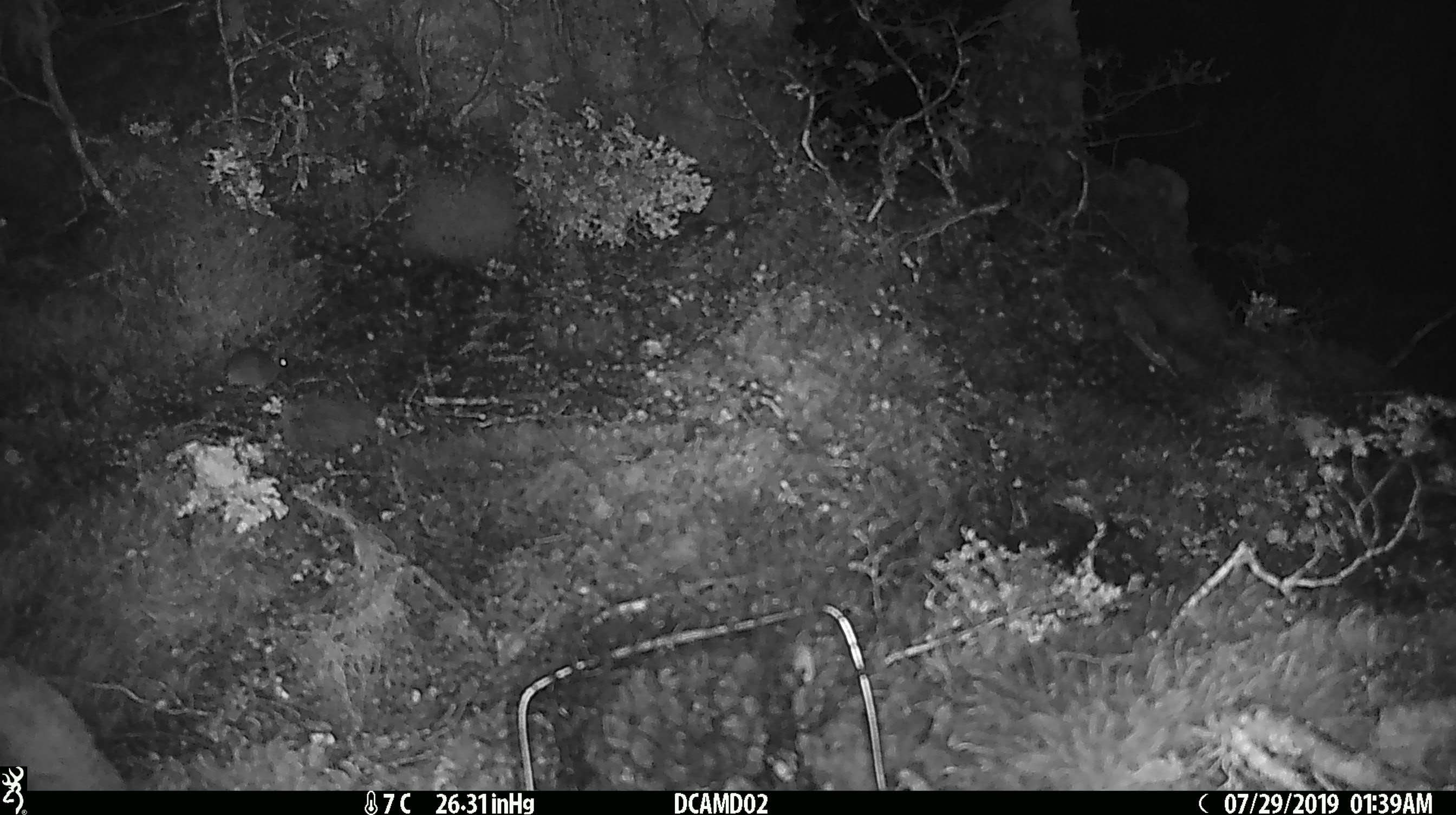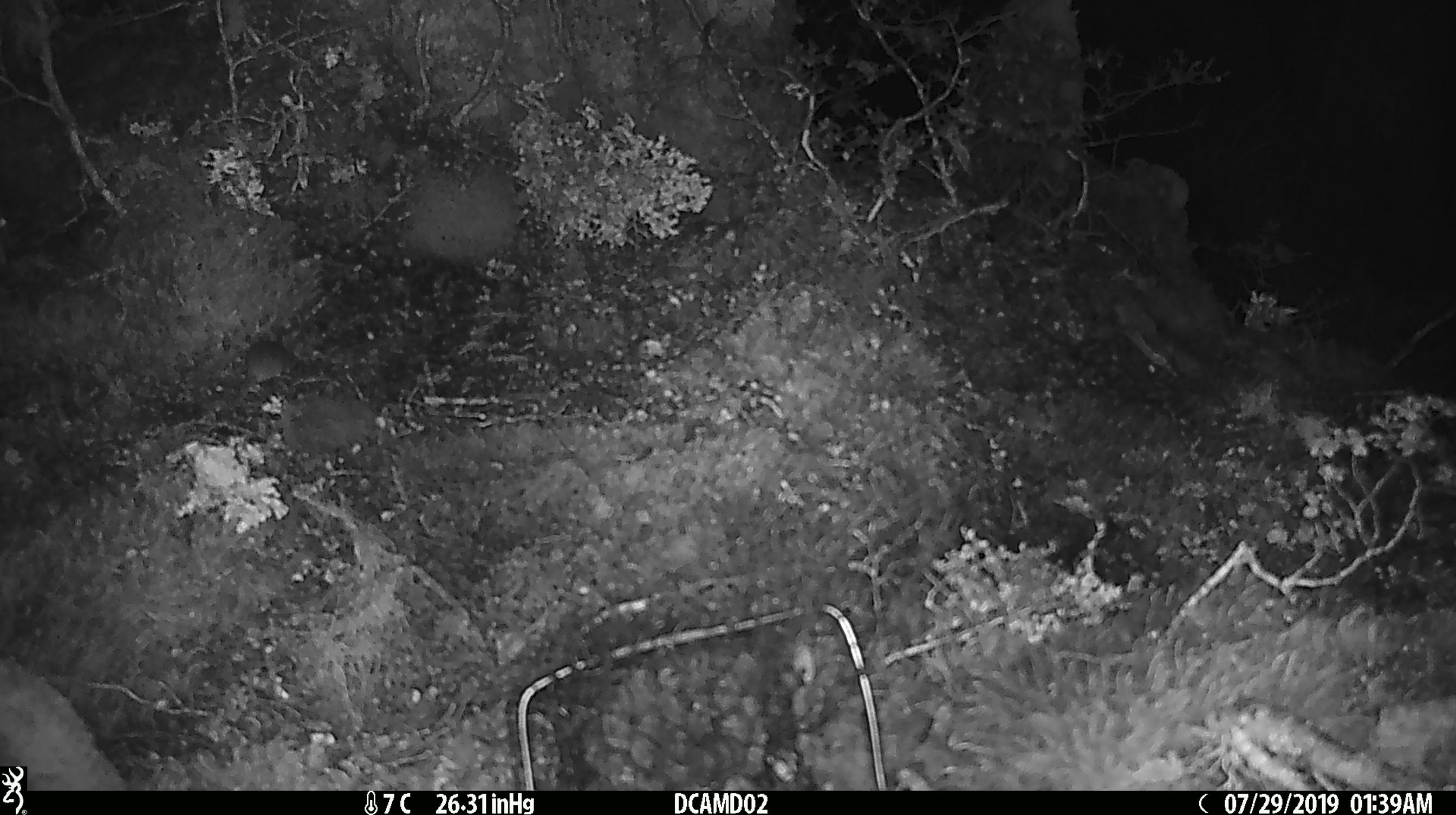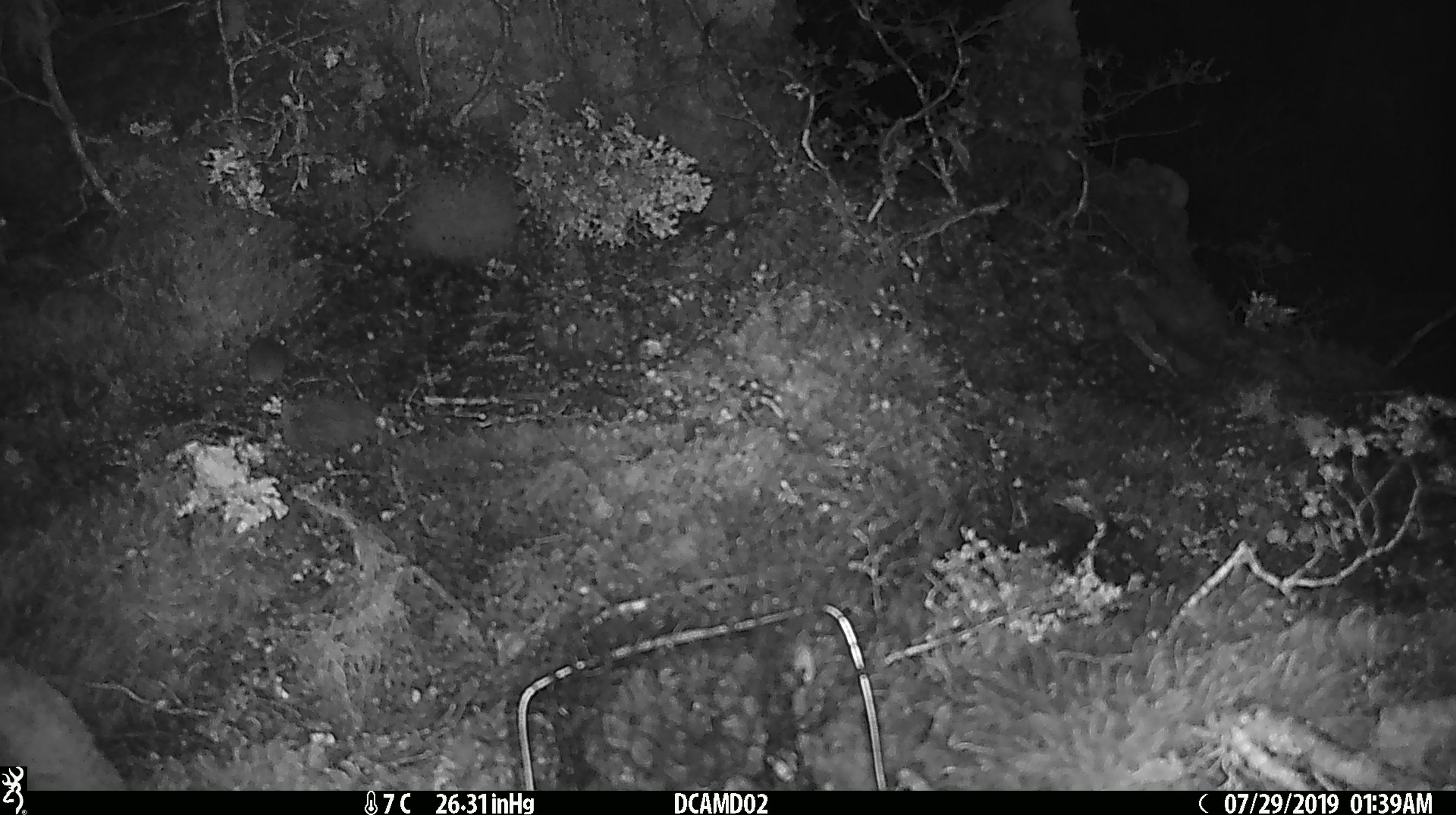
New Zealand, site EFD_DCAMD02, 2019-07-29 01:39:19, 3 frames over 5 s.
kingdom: Animalia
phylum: Chordata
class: Mammalia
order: Rodentia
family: Muridae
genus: Mus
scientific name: Mus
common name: mouse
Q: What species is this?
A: Mouse (Mus).